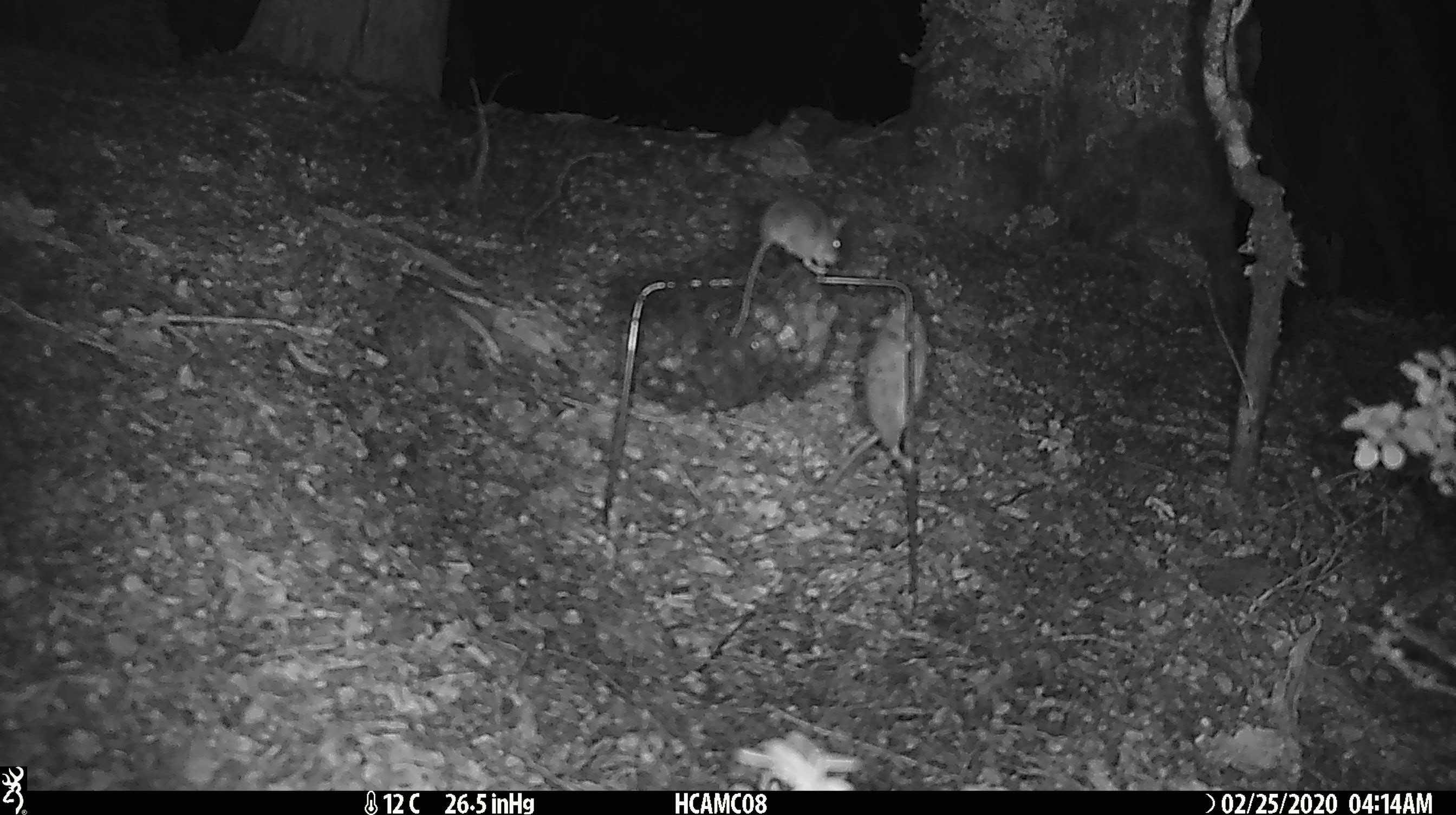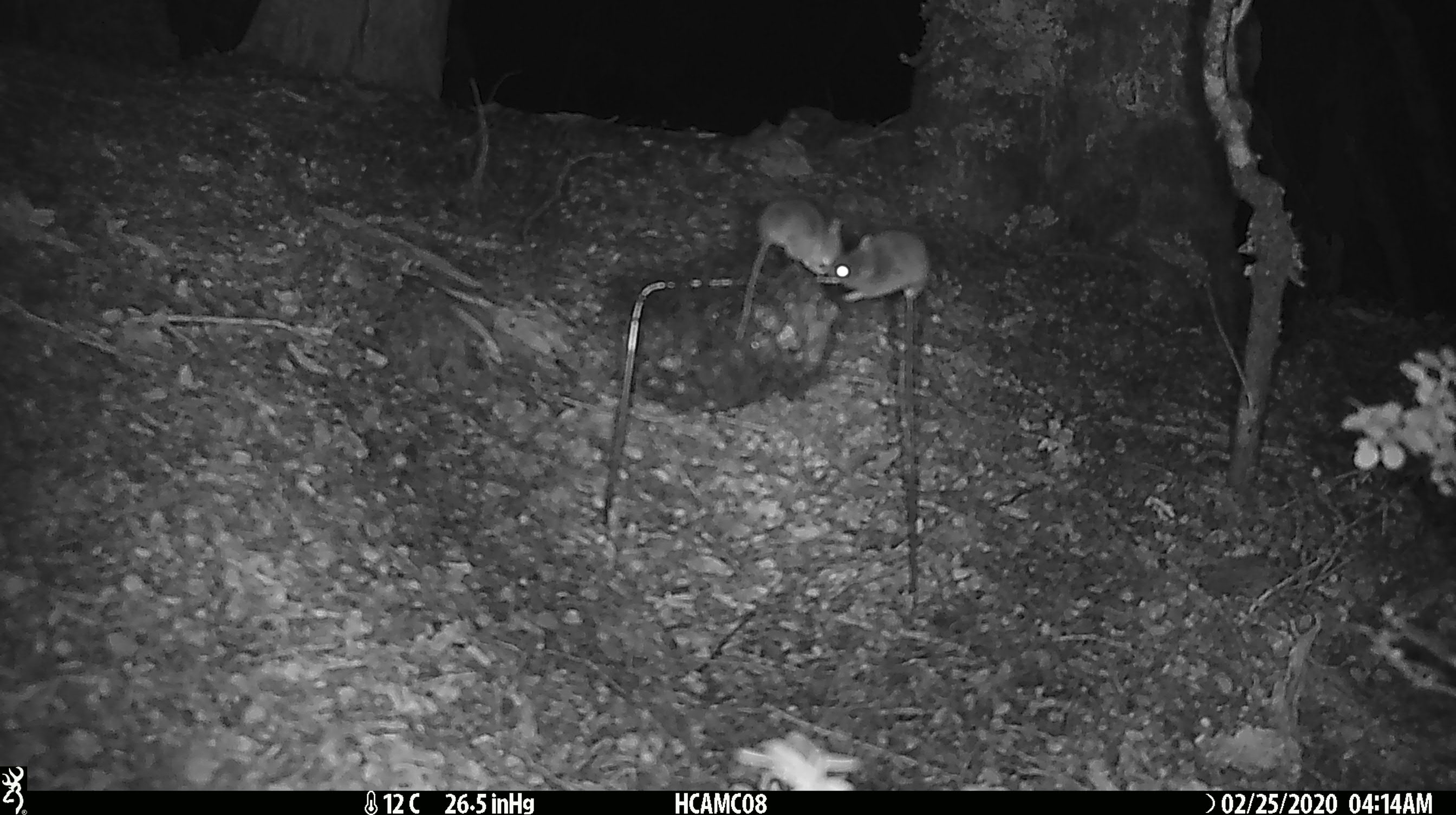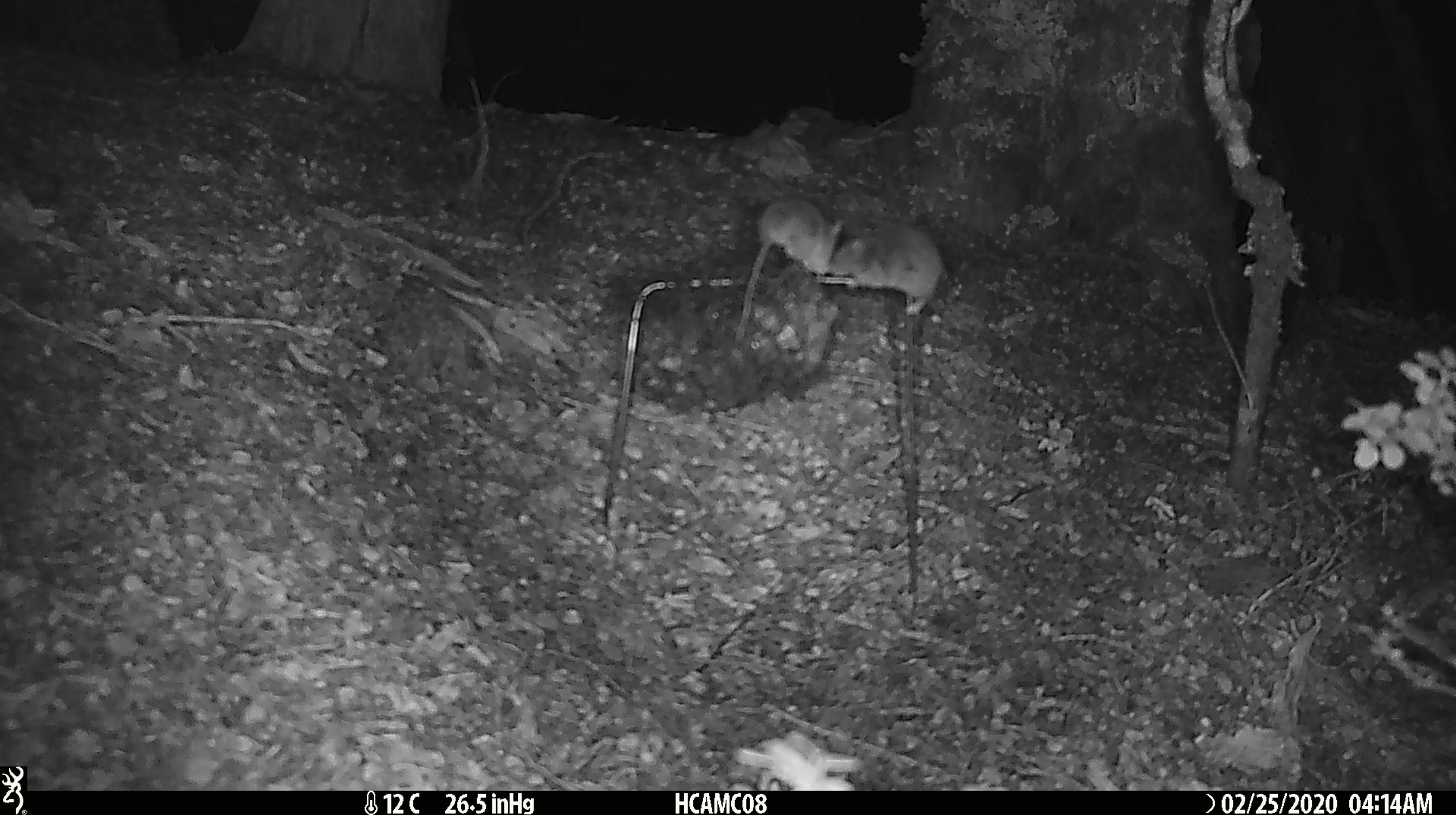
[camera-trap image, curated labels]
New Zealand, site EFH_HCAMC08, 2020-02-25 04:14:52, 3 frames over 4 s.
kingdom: Animalia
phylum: Chordata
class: Mammalia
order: Rodentia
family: Muridae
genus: Mus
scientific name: Mus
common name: mouse